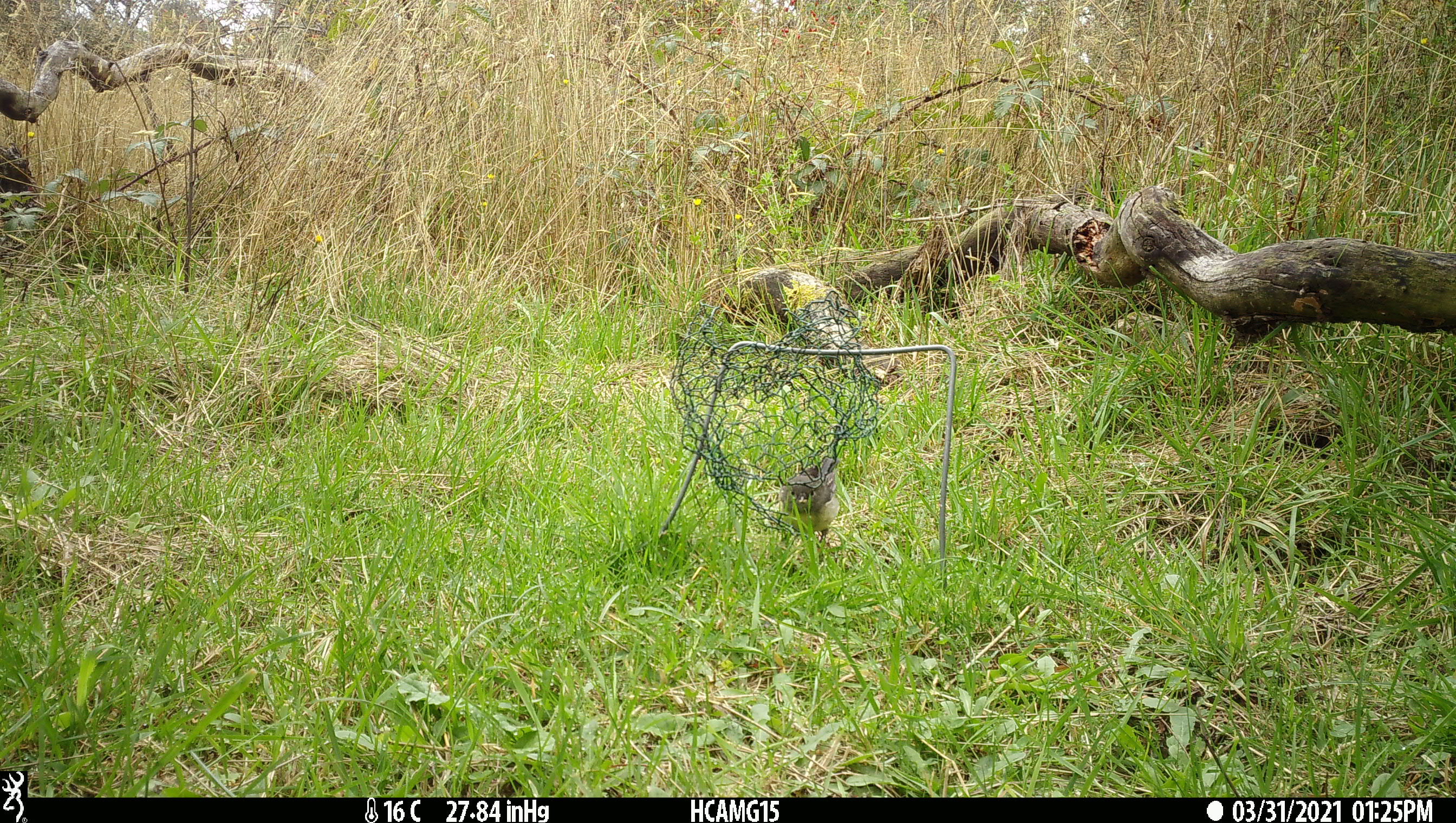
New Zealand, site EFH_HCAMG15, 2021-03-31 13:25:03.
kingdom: Animalia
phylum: Chordata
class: Aves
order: Passeriformes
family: Petroicidae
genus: Petroica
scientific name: Petroica macrocephala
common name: tomtit